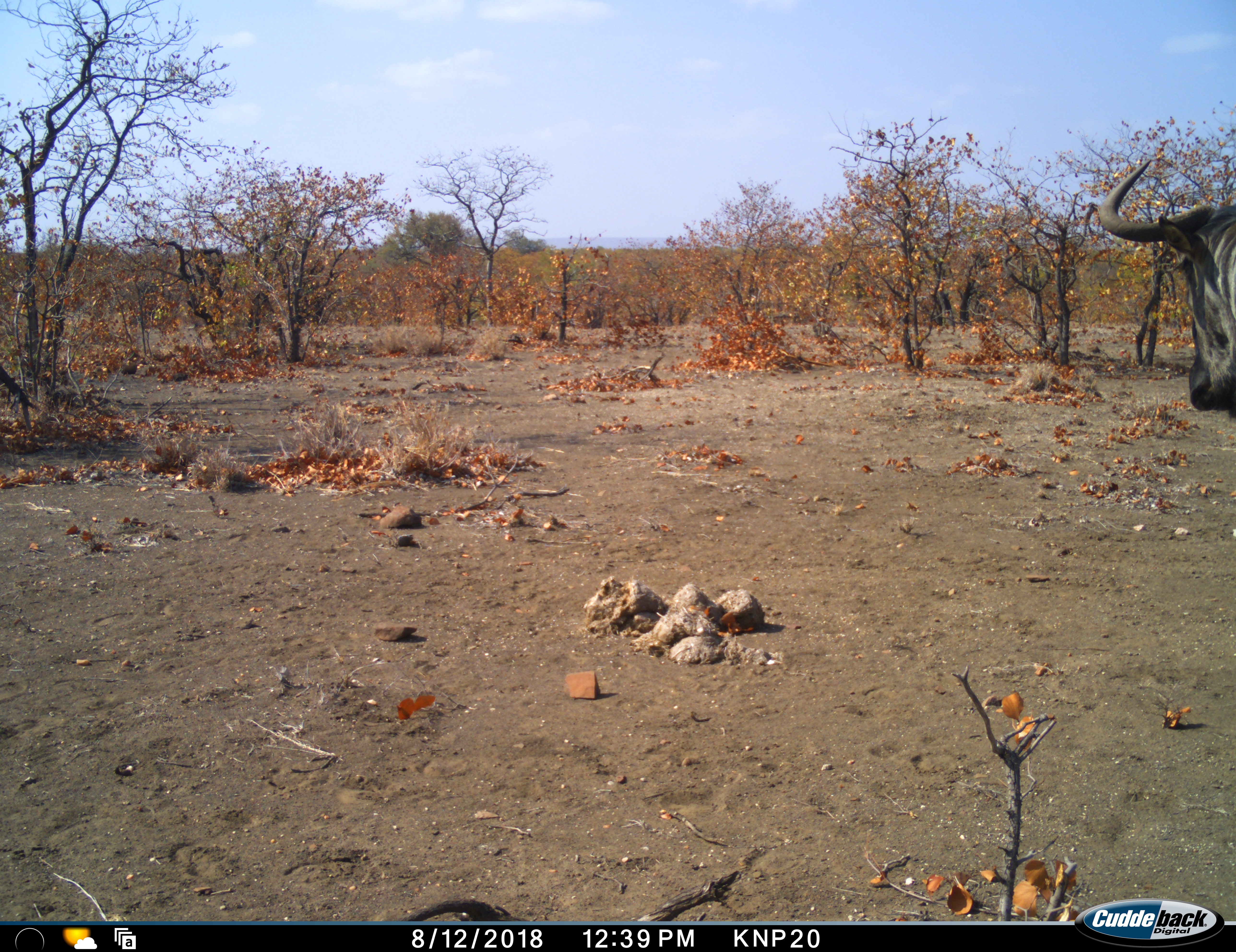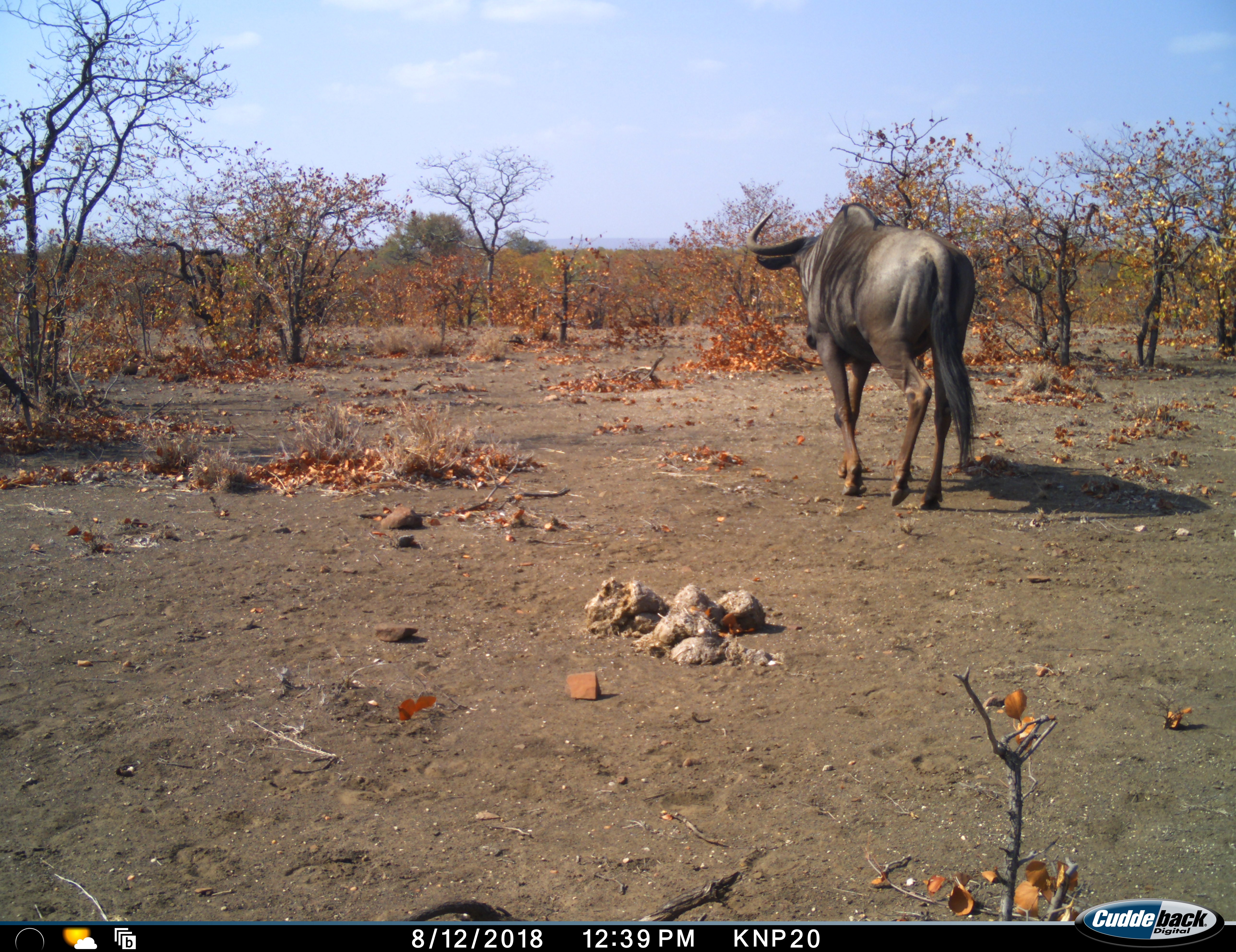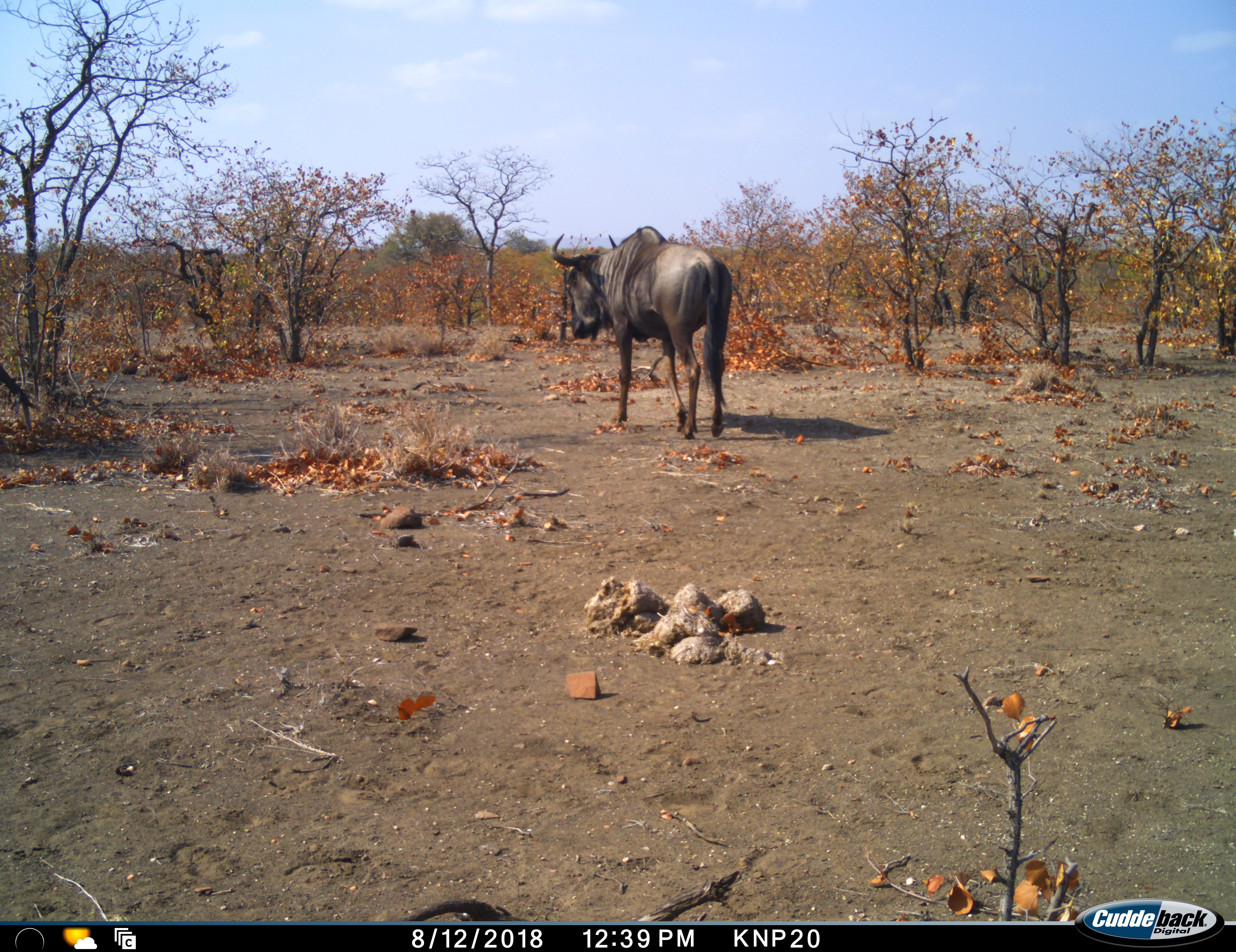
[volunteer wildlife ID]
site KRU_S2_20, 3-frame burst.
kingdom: Animalia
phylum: Chordata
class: Mammalia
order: Artiodactyla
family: Bovidae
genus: Connochaetes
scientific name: Connochaetes taurinus taurinus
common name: blue wildebeest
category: wildebeestblue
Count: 1.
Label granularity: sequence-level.